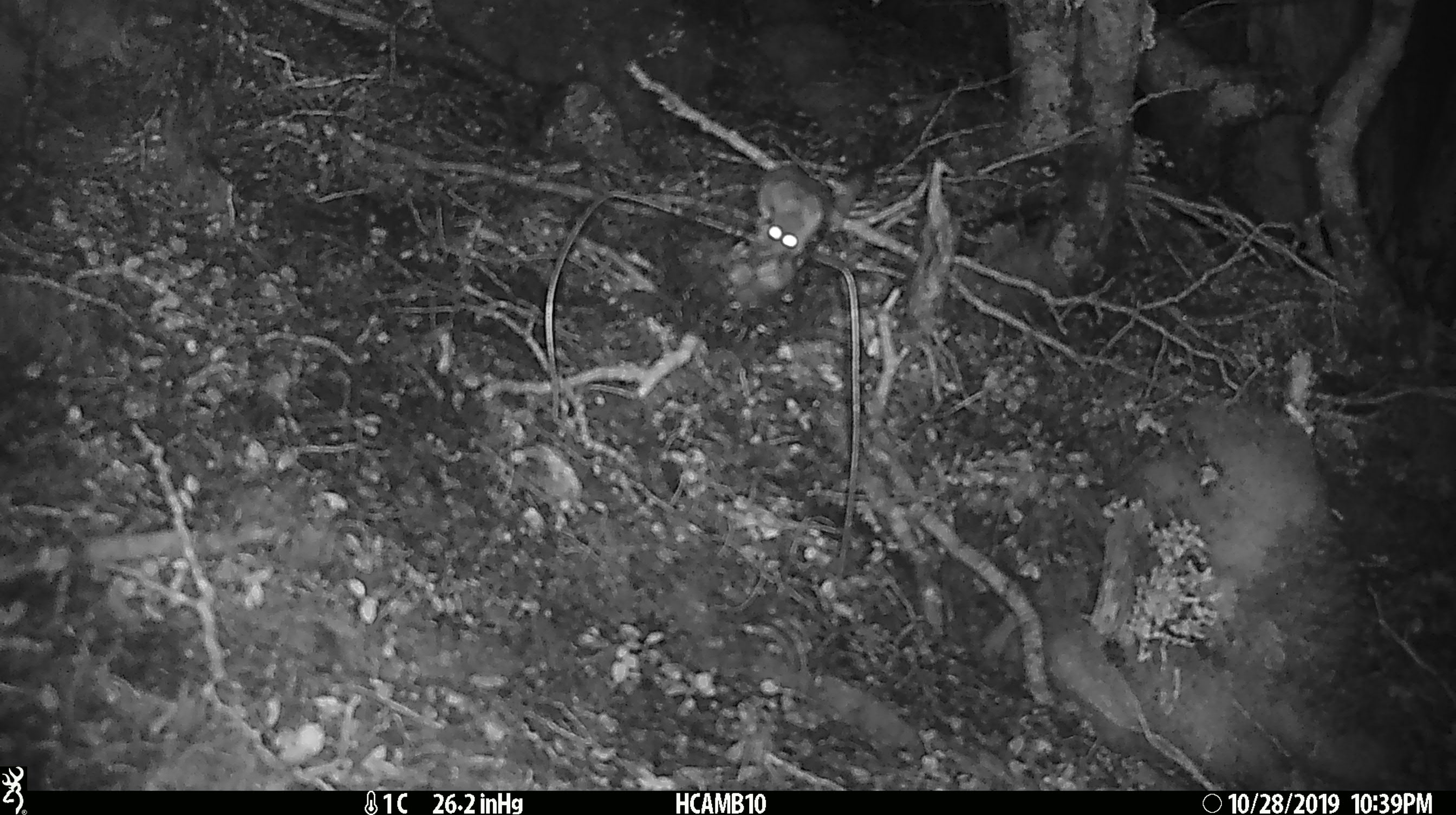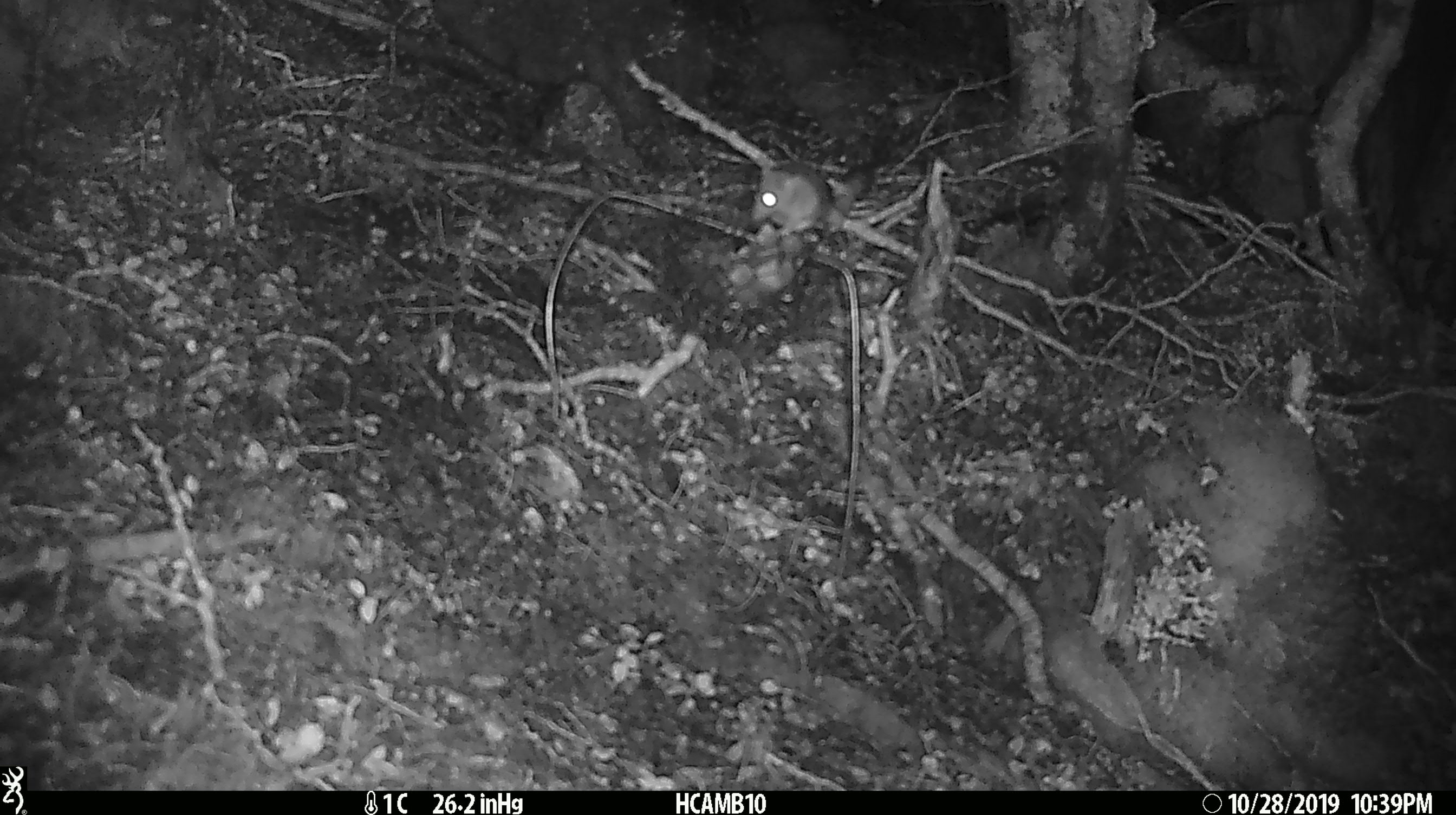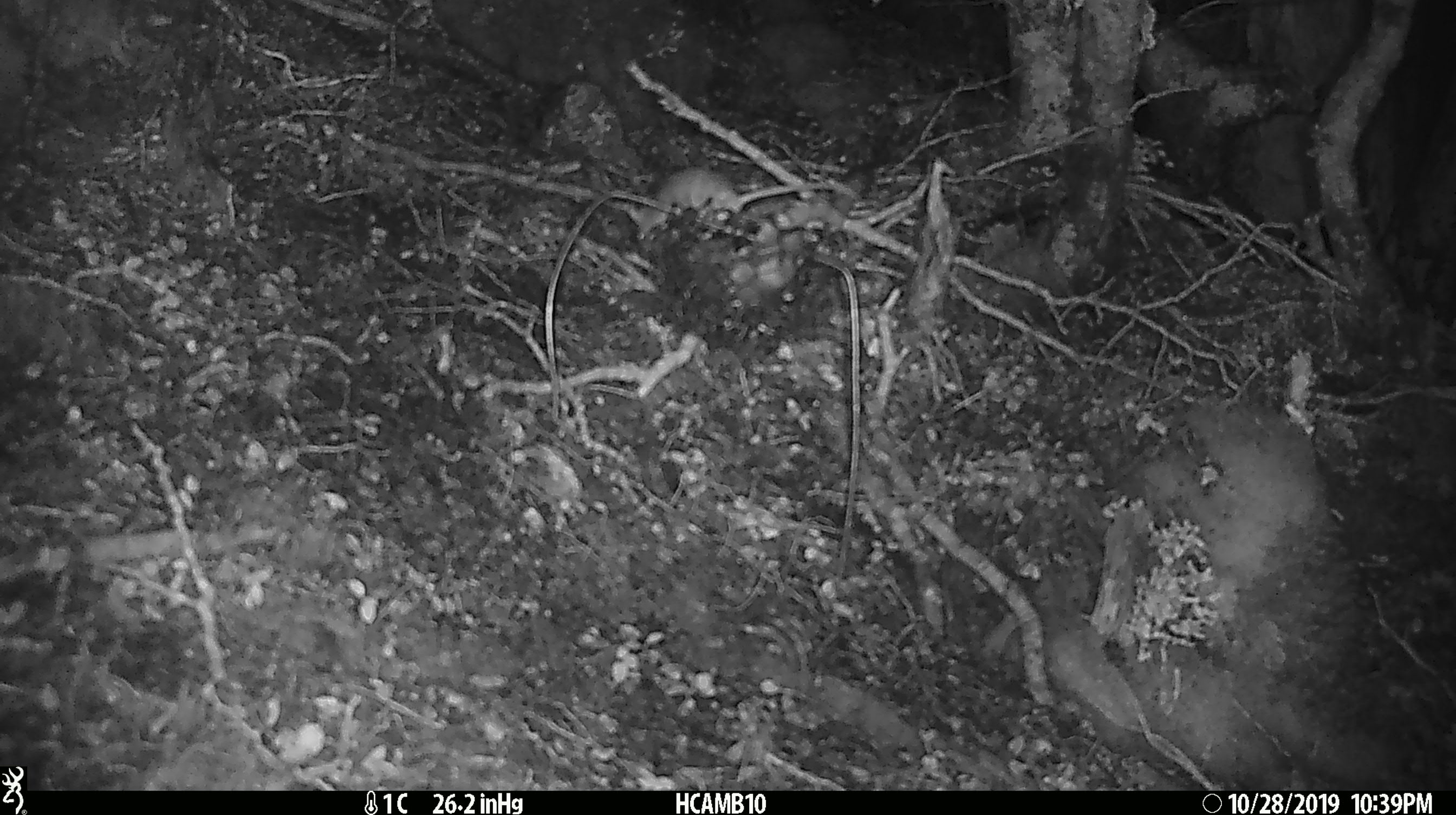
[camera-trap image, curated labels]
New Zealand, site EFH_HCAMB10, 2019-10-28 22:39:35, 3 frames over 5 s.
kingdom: Animalia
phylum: Chordata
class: Mammalia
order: Rodentia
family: Muridae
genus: Mus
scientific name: Mus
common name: mouse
Mouse (Mus).